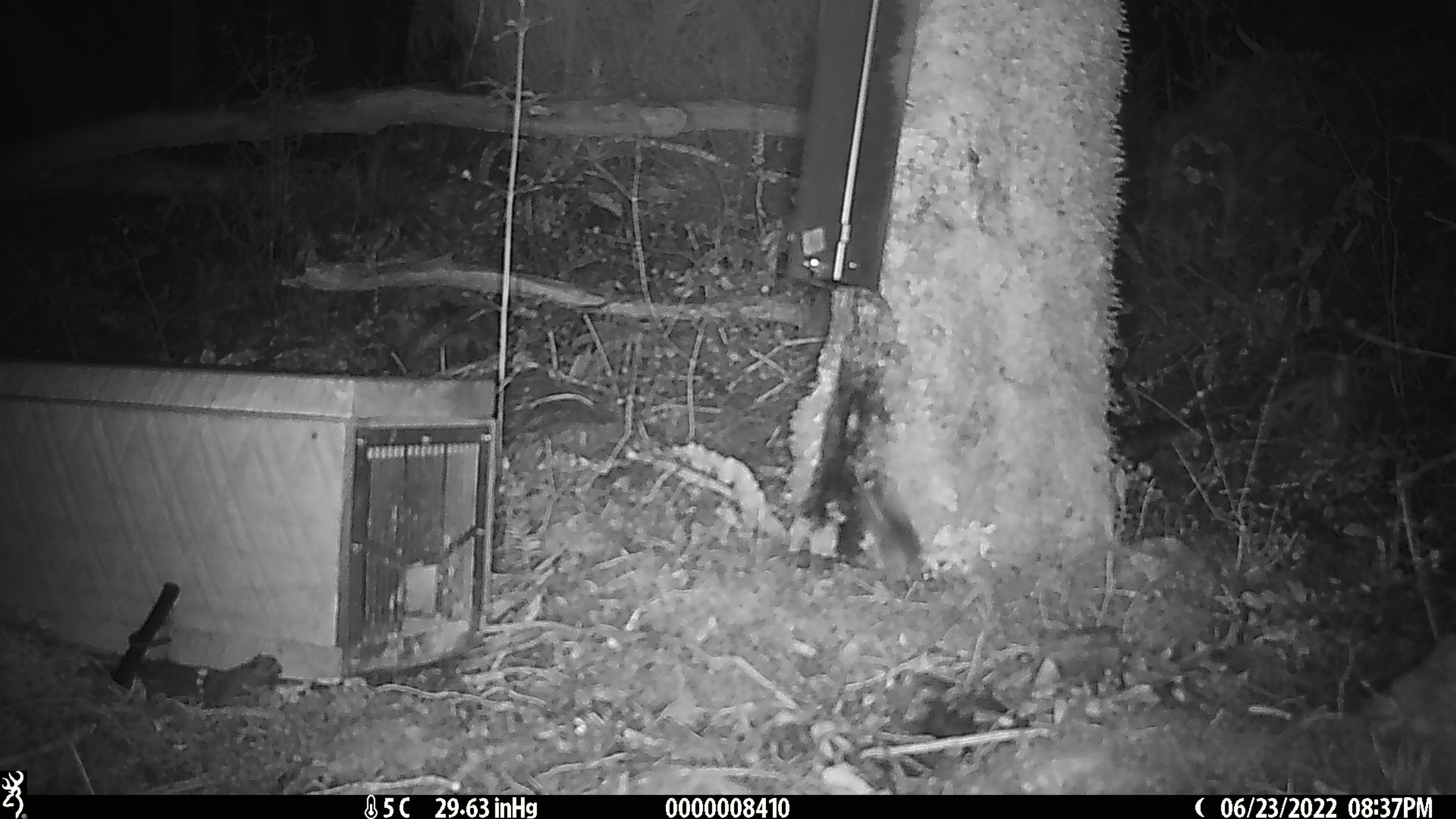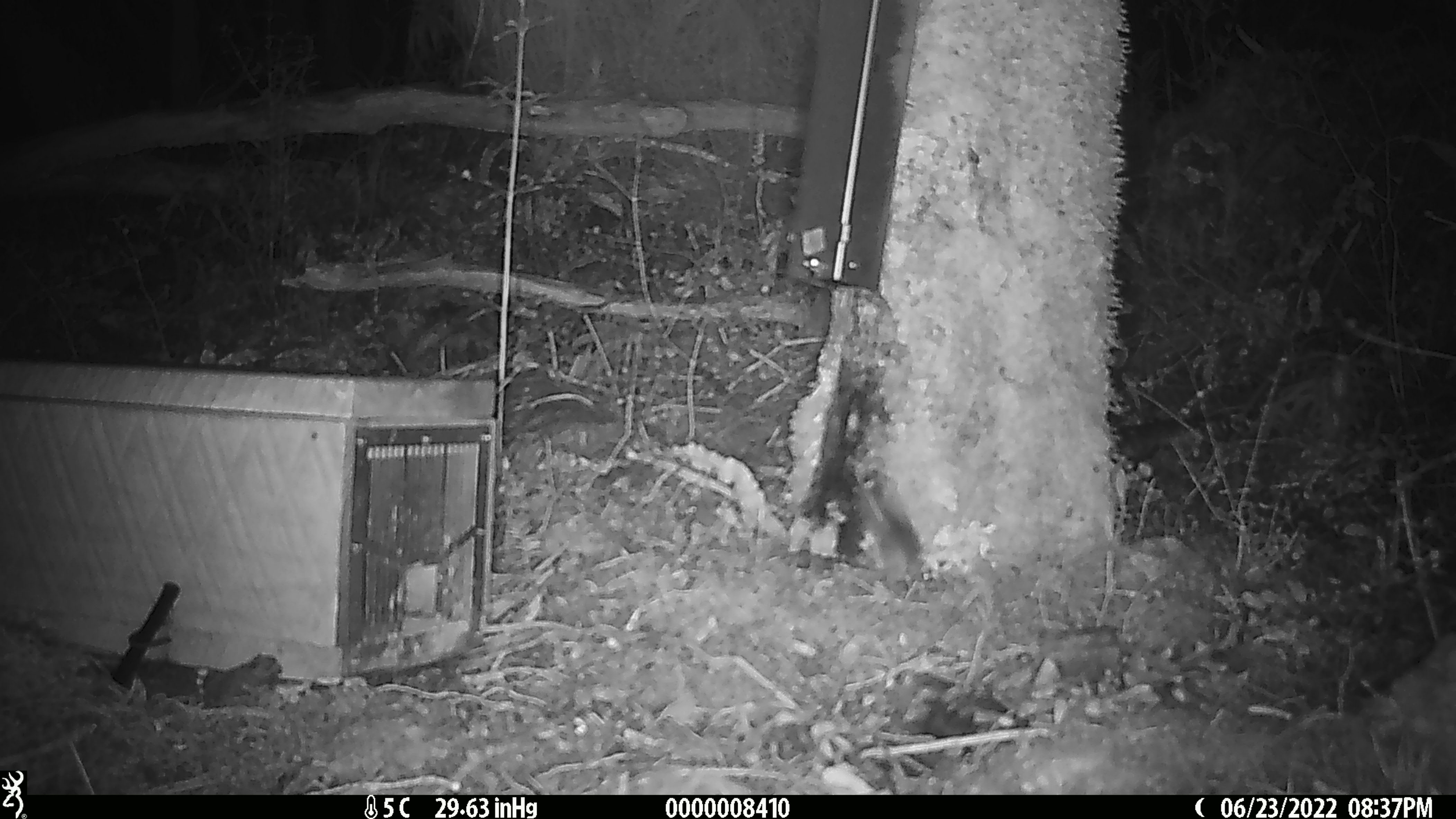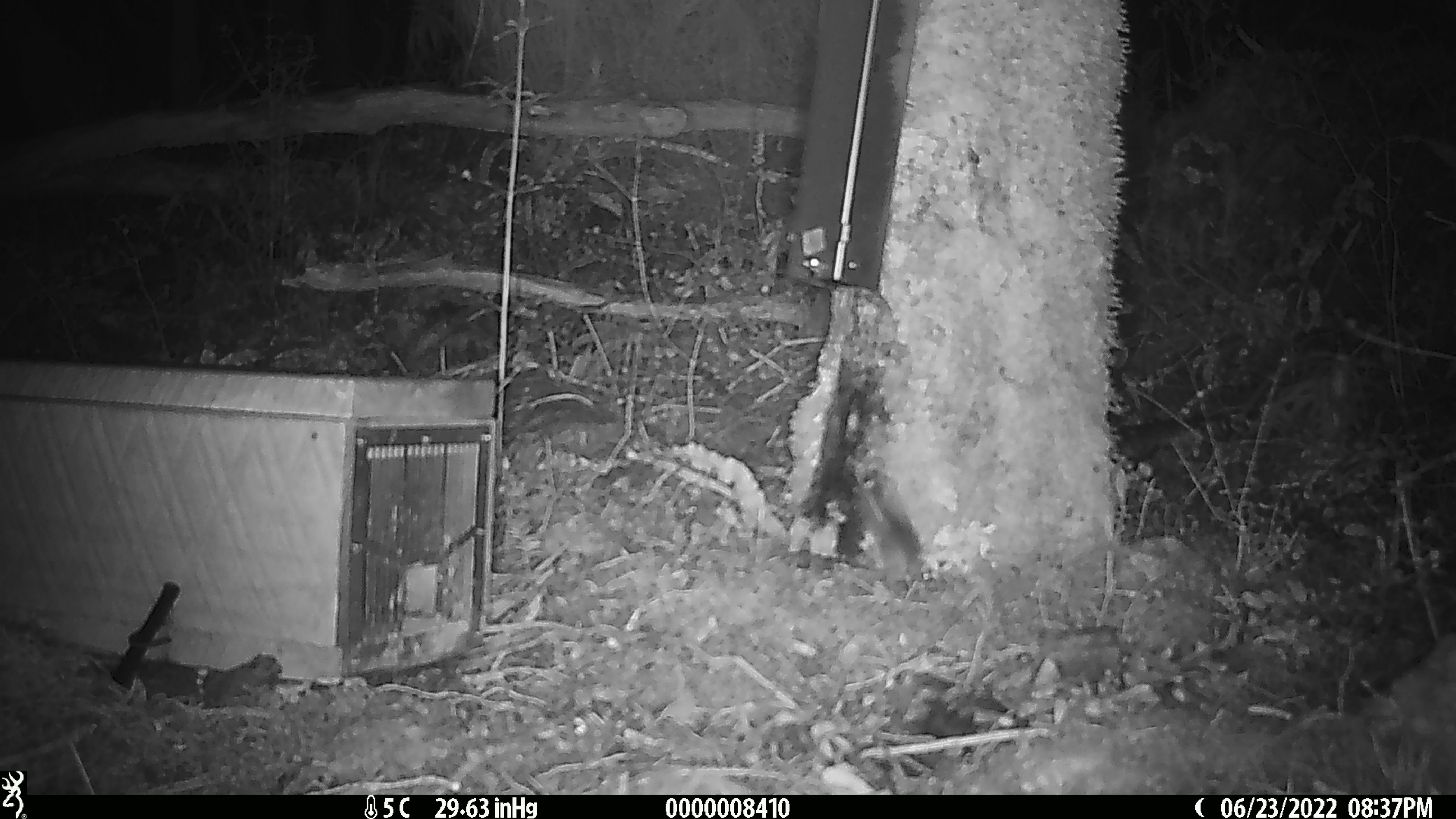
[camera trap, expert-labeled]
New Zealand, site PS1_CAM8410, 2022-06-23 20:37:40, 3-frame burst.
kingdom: Animalia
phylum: Chordata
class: Mammalia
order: Rodentia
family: Muridae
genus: Mus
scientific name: Mus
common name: mouse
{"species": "mouse (Mus)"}